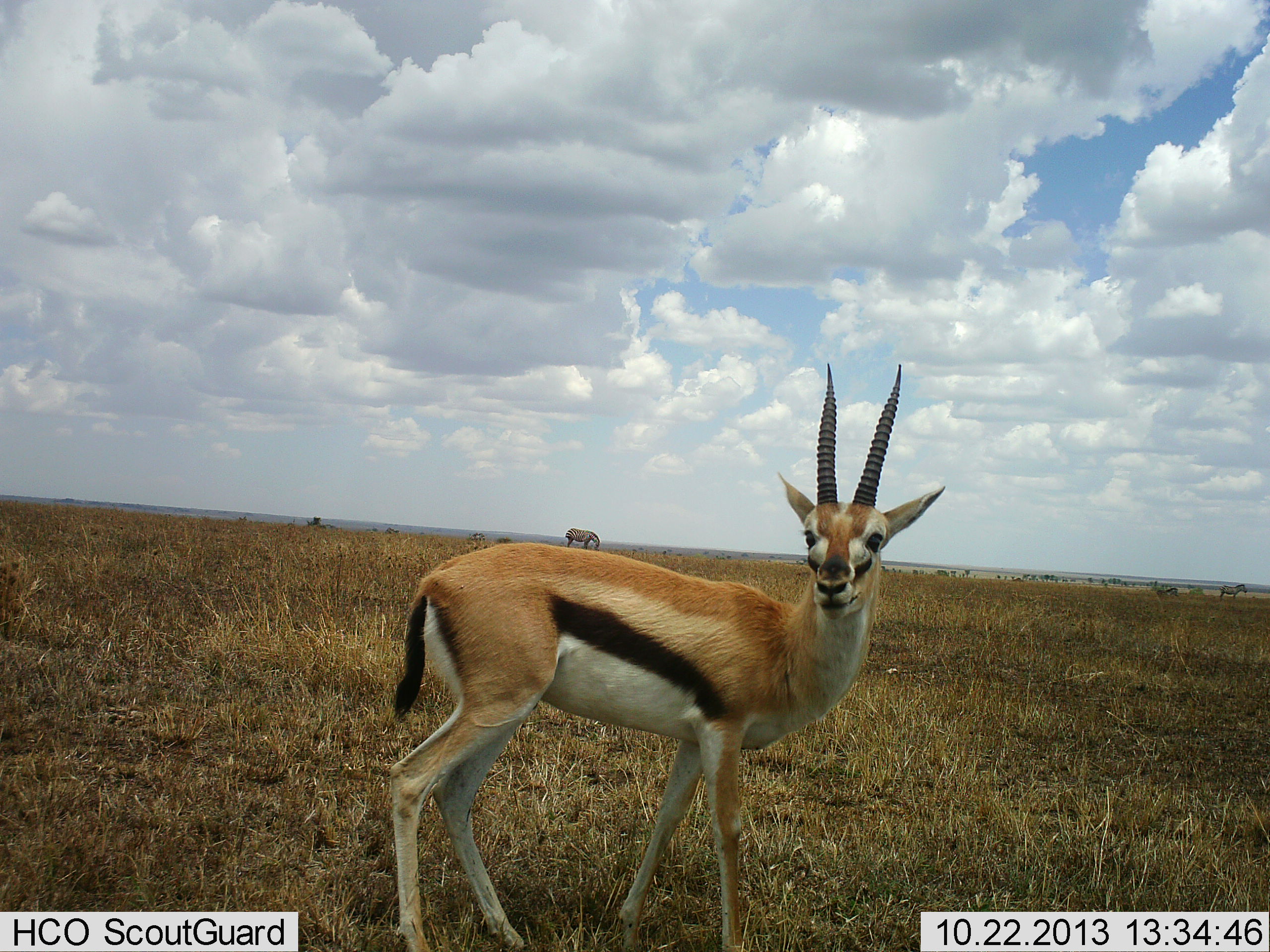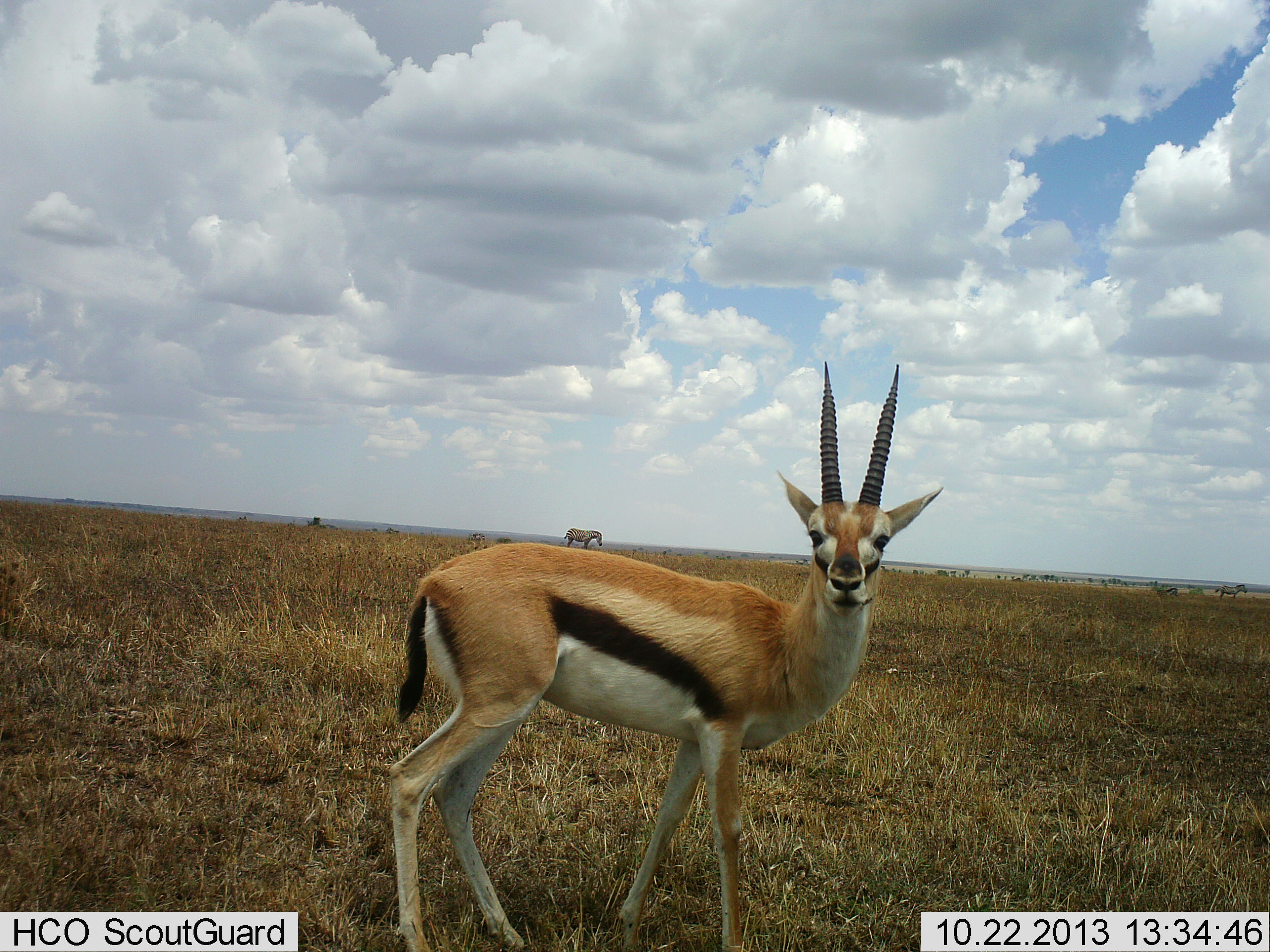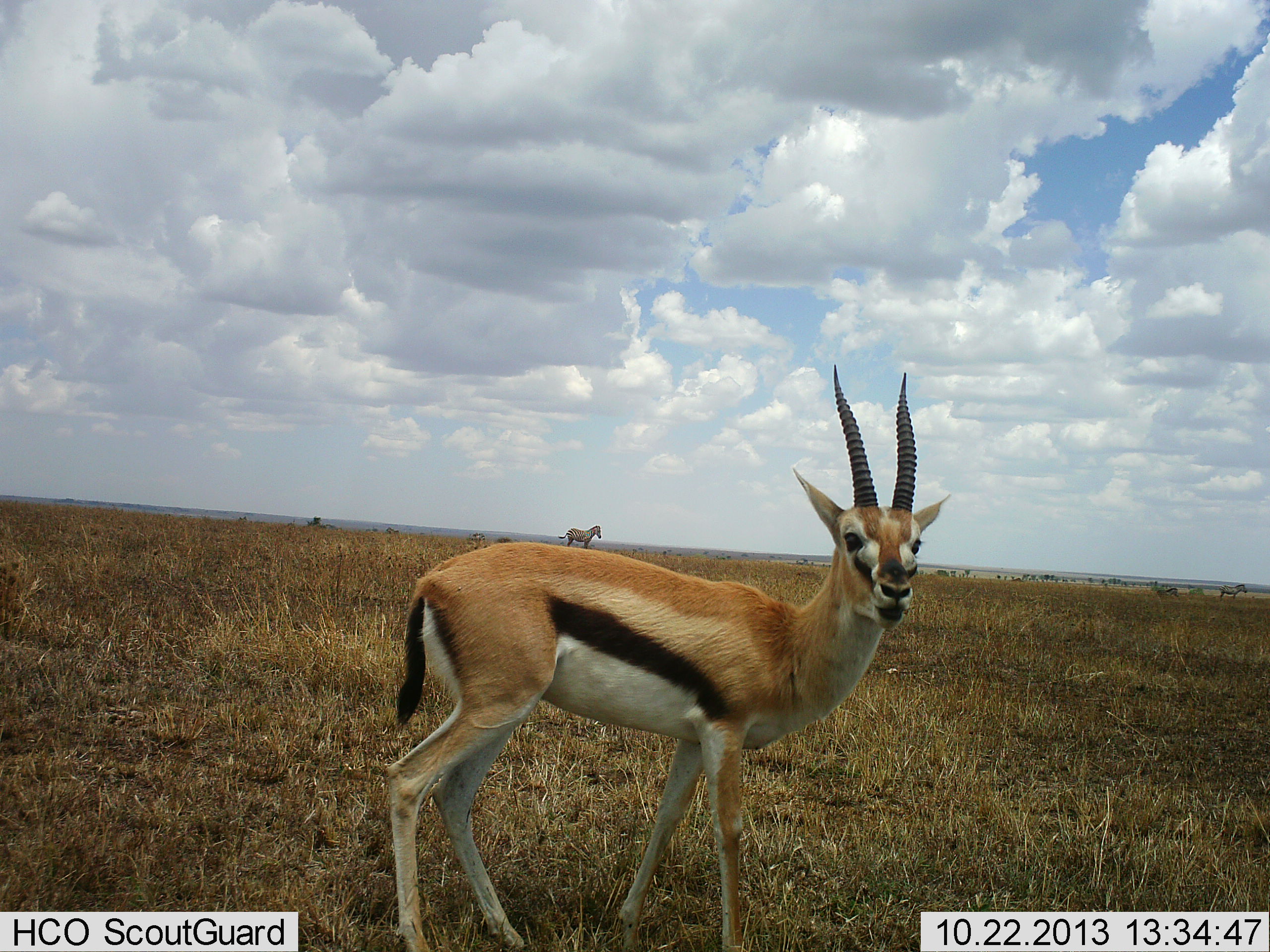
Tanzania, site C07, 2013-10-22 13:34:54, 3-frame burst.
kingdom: Animalia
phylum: Chordata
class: Mammalia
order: Artiodactyla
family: Bovidae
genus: Eudorcas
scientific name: Eudorcas thomsonii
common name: thomson's gazelle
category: gazellethomsons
Gazellethomsons (thomson's gazelle) (Eudorcas thomsonii), count 1. Behavior (volunteer vote fractions): standing 94%, resting 0%, moving 0%, interacting 6%. Young present (vote fraction): 0%. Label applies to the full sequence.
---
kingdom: Animalia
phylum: Chordata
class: Mammalia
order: Perissodactyla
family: Equidae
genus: Equus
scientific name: Equus quagga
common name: plains zebra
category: zebra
Zebra (plains zebra) (Equus quagga), count 1. Behavior (volunteer vote fractions): standing 50%, resting 0%, moving 20%, interacting 0%. Young present (vote fraction): 0%. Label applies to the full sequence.